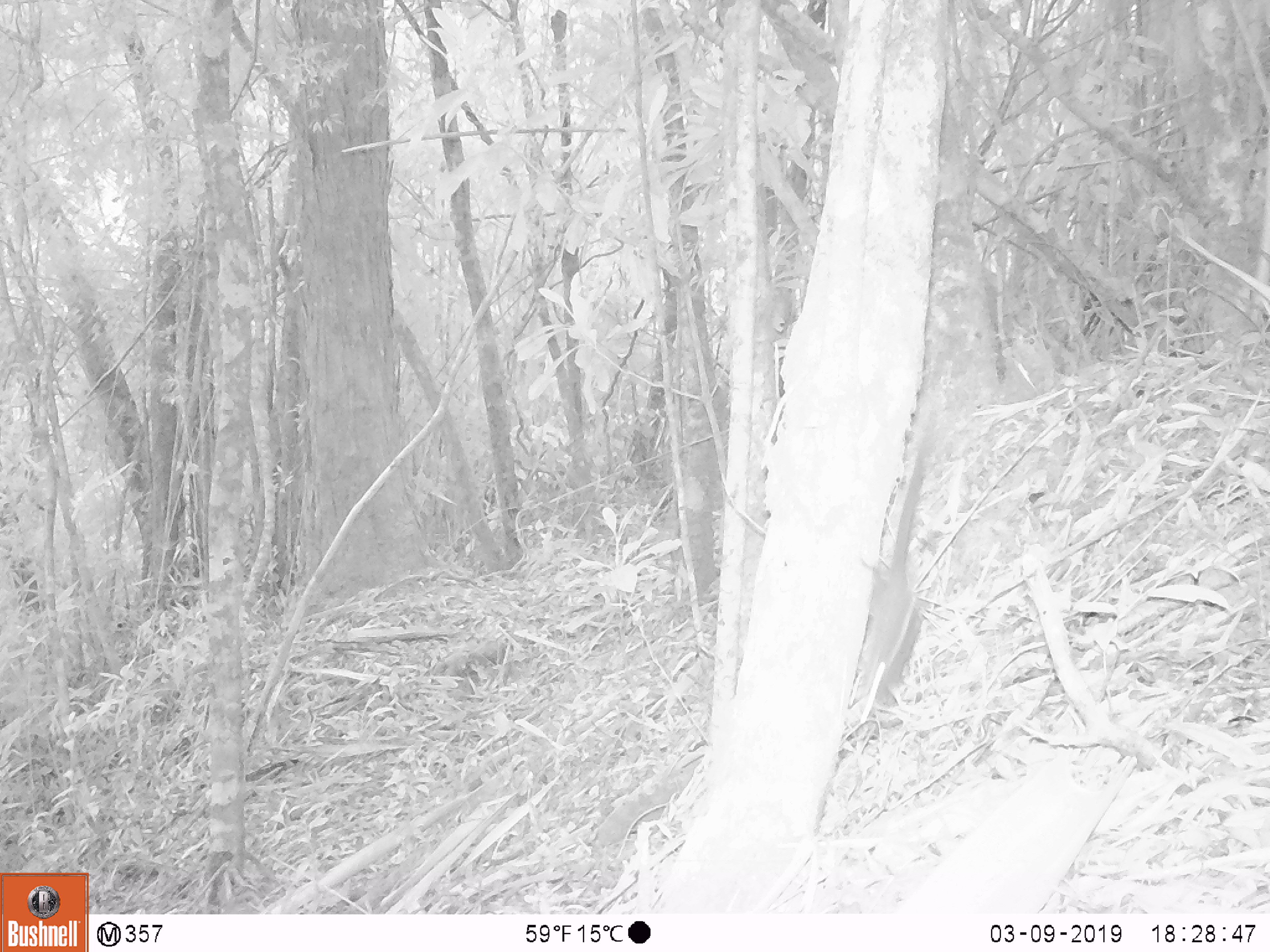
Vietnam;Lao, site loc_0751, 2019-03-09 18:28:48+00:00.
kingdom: Animalia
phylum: Chordata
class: Mammalia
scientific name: Mammalia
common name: mammal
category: unidentified small mammal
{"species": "unidentified small mammal (mammal) (Mammalia)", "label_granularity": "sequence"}